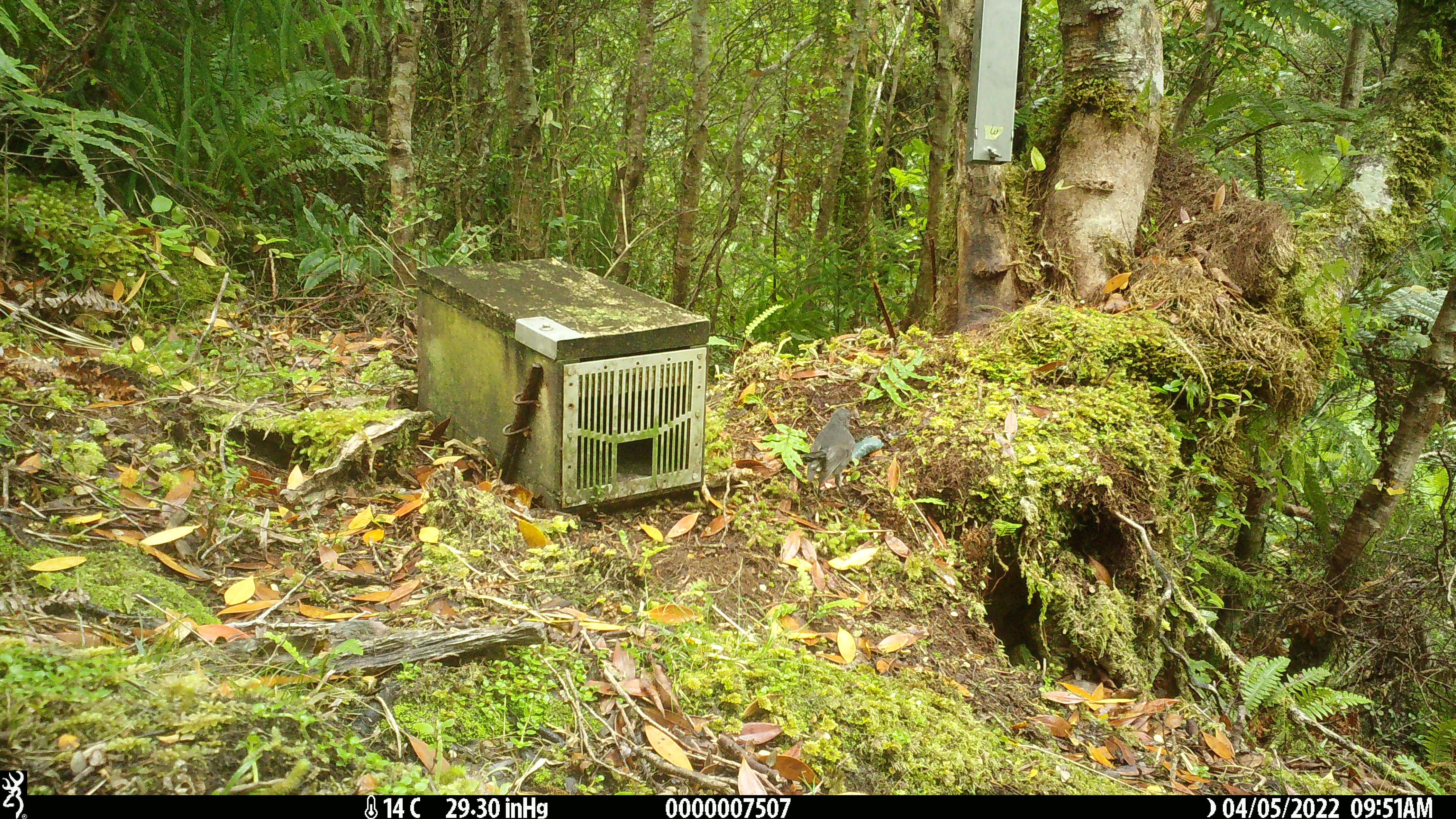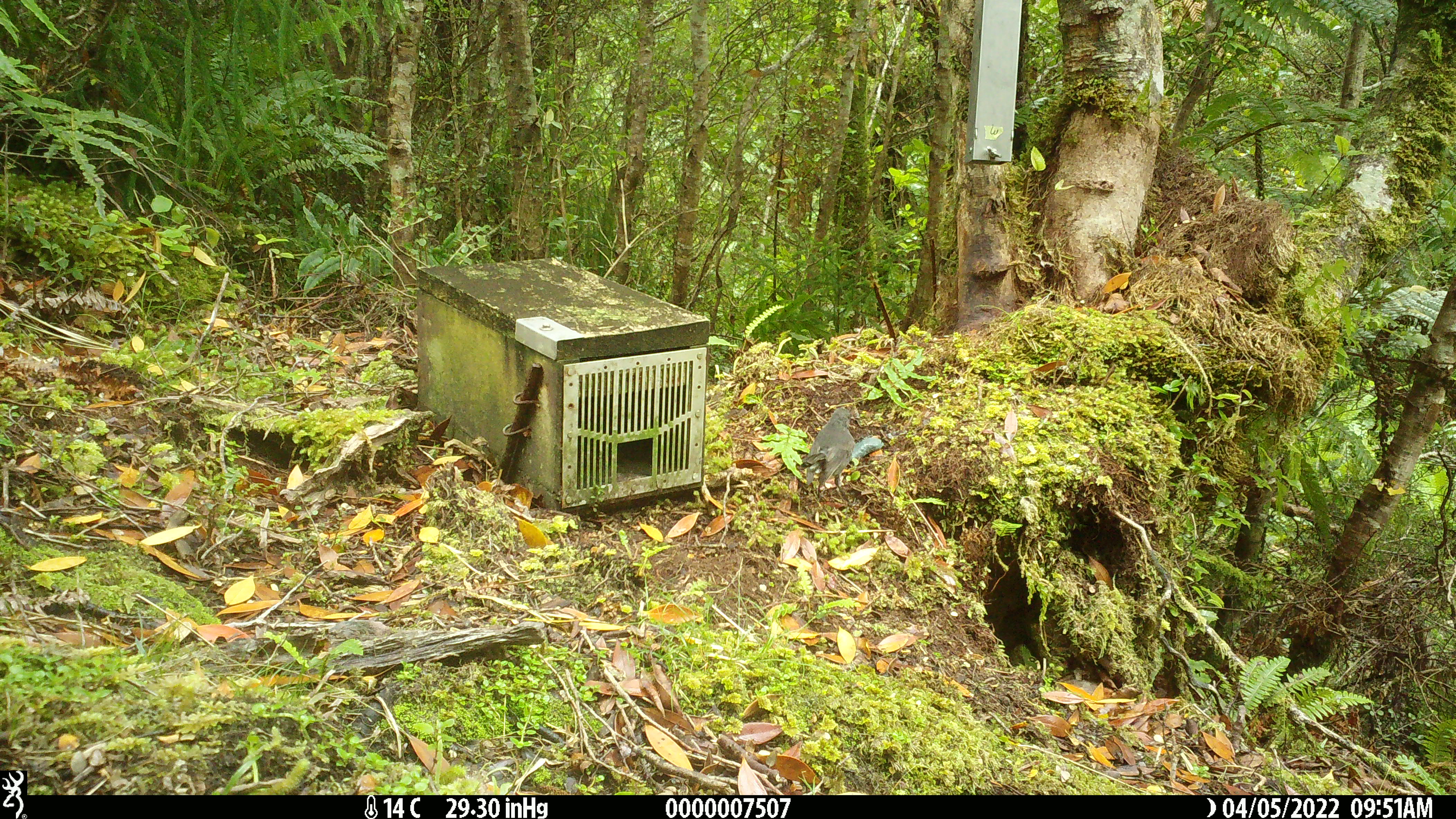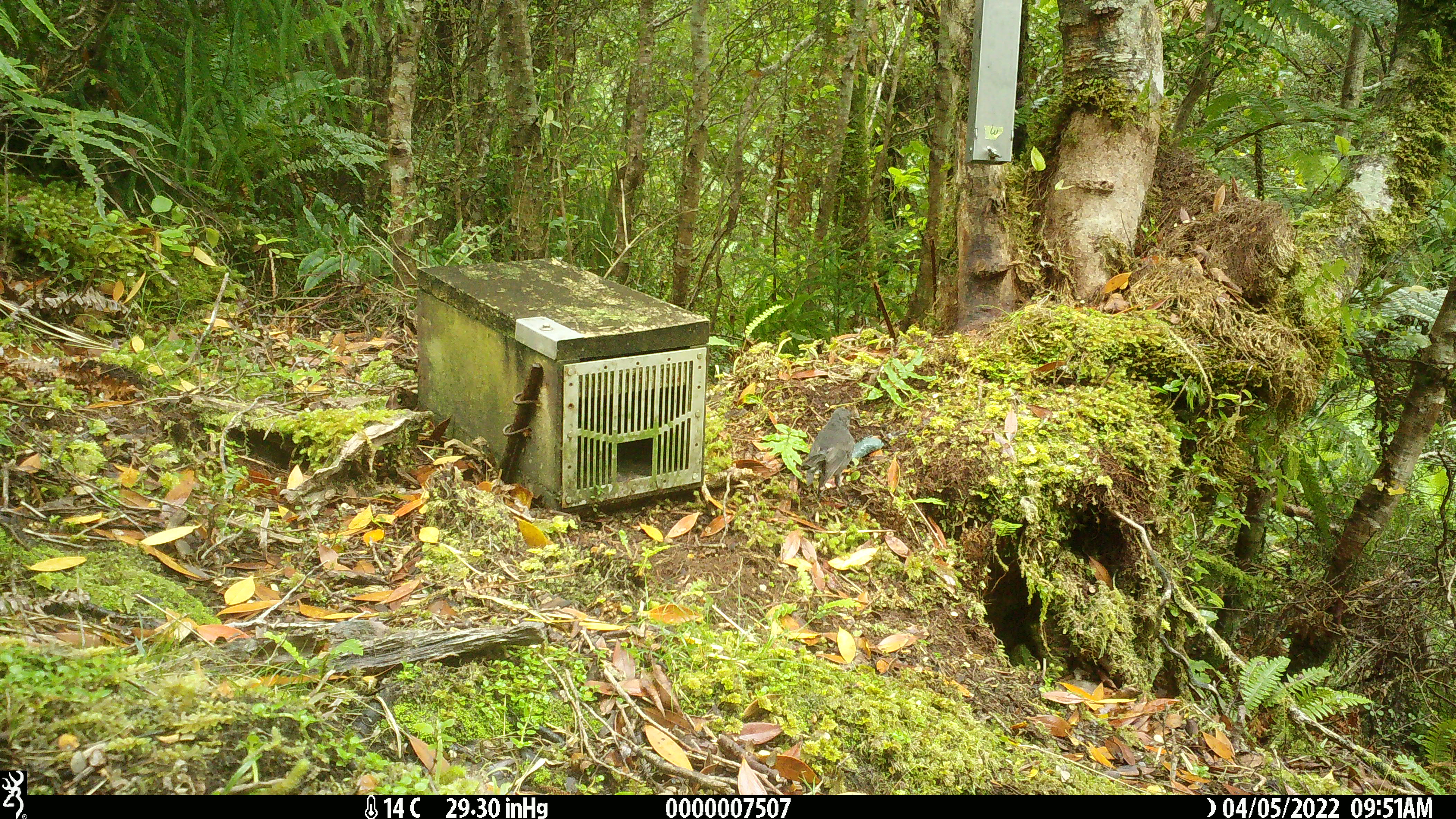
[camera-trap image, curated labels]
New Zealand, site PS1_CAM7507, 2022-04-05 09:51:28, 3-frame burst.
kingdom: Animalia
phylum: Chordata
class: Aves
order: Passeriformes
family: Petroicidae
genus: Petroica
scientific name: Petroica australis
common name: new zealand robin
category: robin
Robin (new zealand robin) (Petroica australis).